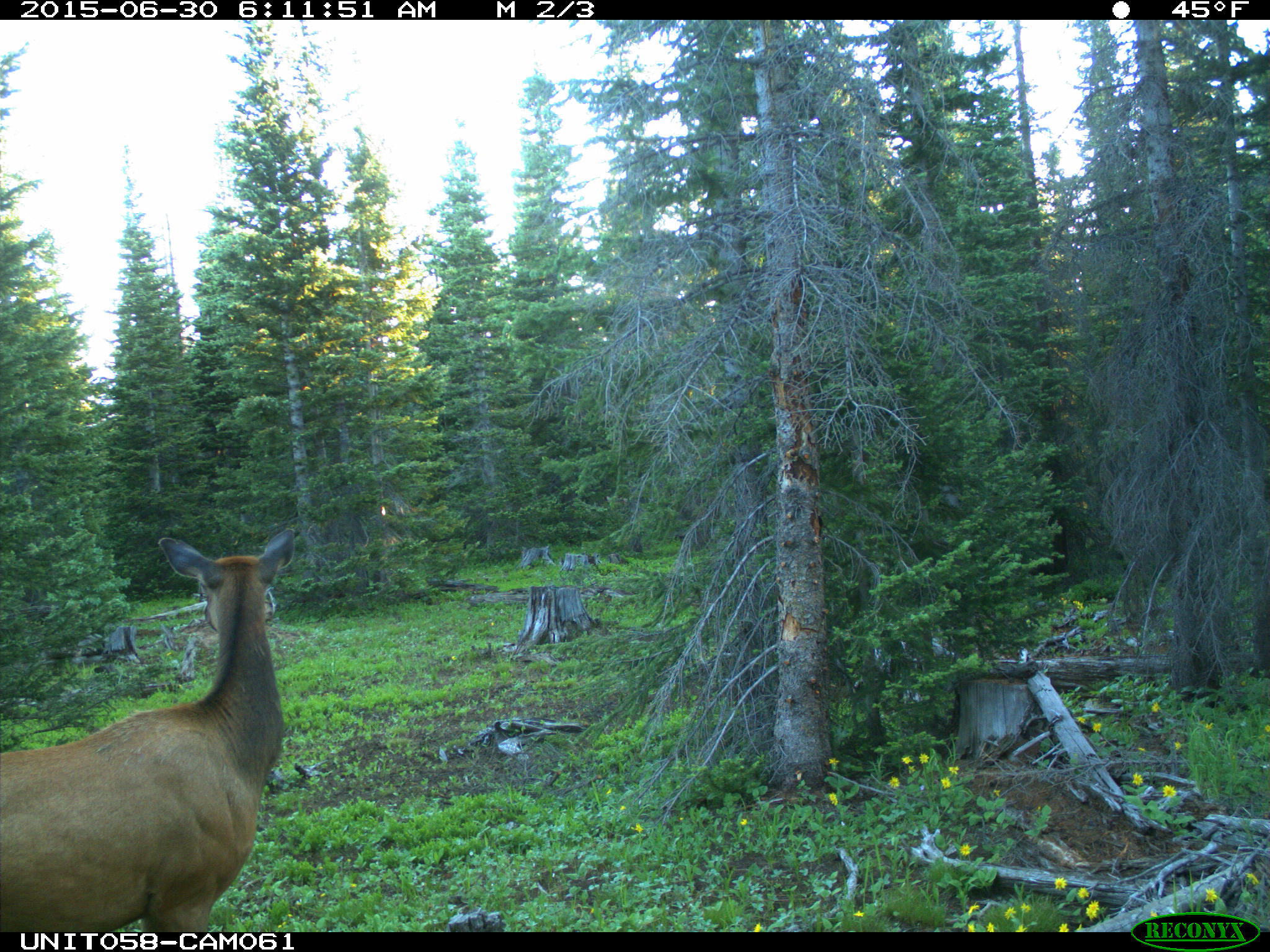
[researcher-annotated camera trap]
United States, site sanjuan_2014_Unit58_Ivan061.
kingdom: Animalia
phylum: Chordata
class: Mammalia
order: Artiodactyla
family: Cervidae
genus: Cervus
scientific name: Cervus elaphus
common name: red deer